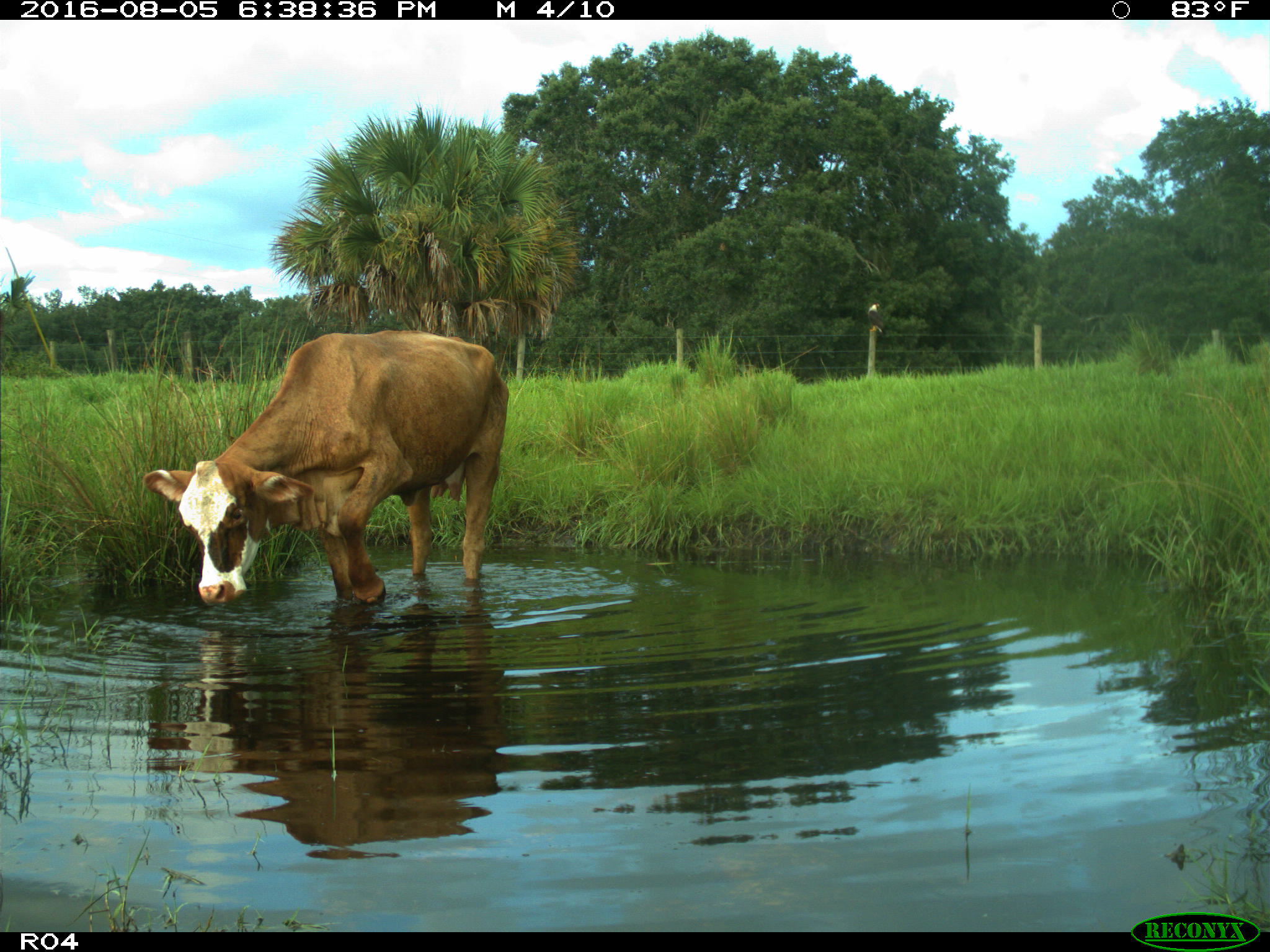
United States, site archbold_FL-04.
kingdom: Animalia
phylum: Chordata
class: Mammalia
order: Artiodactyla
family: Bovidae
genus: Bos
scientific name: Bos taurus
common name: domestic cow